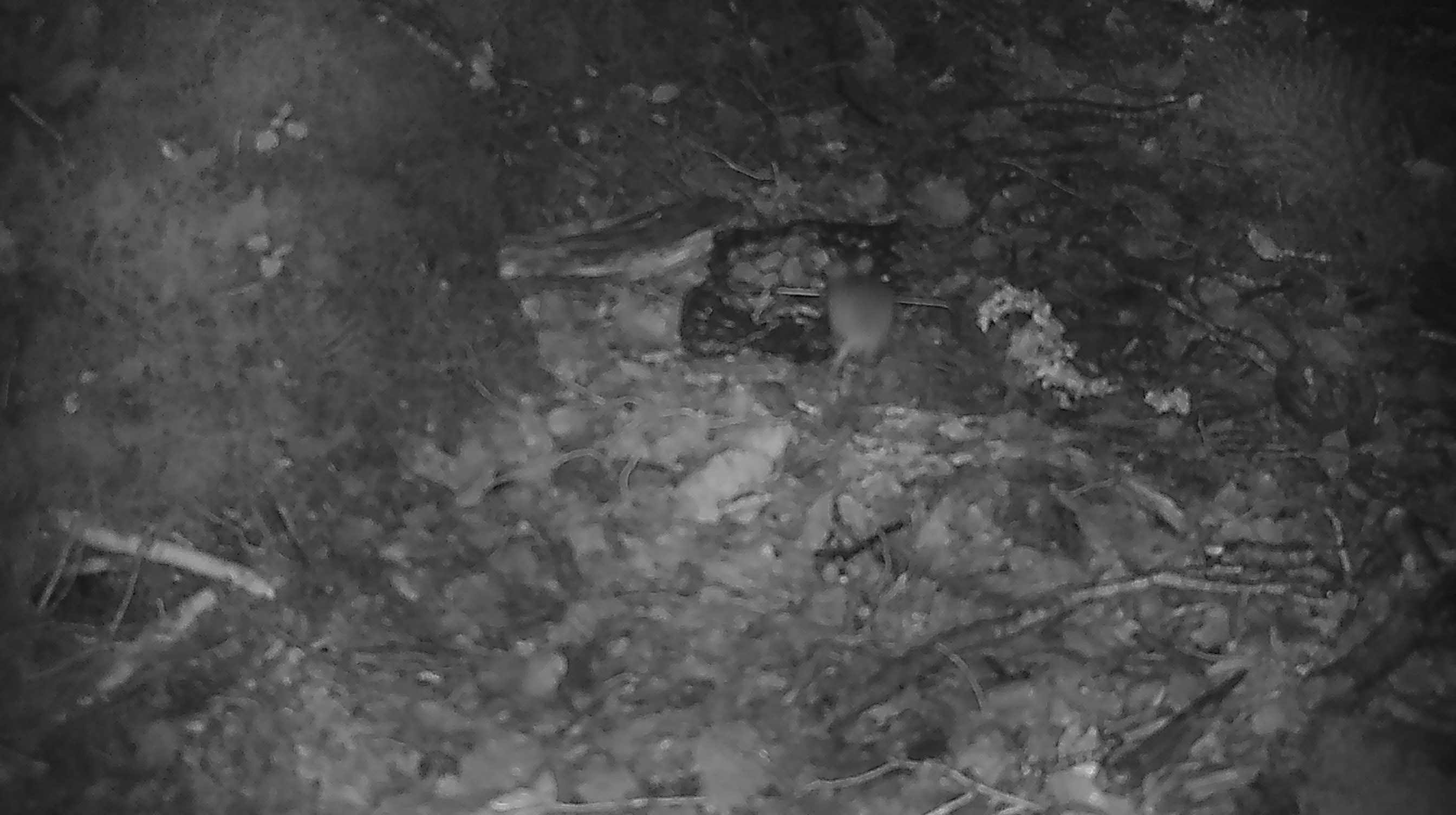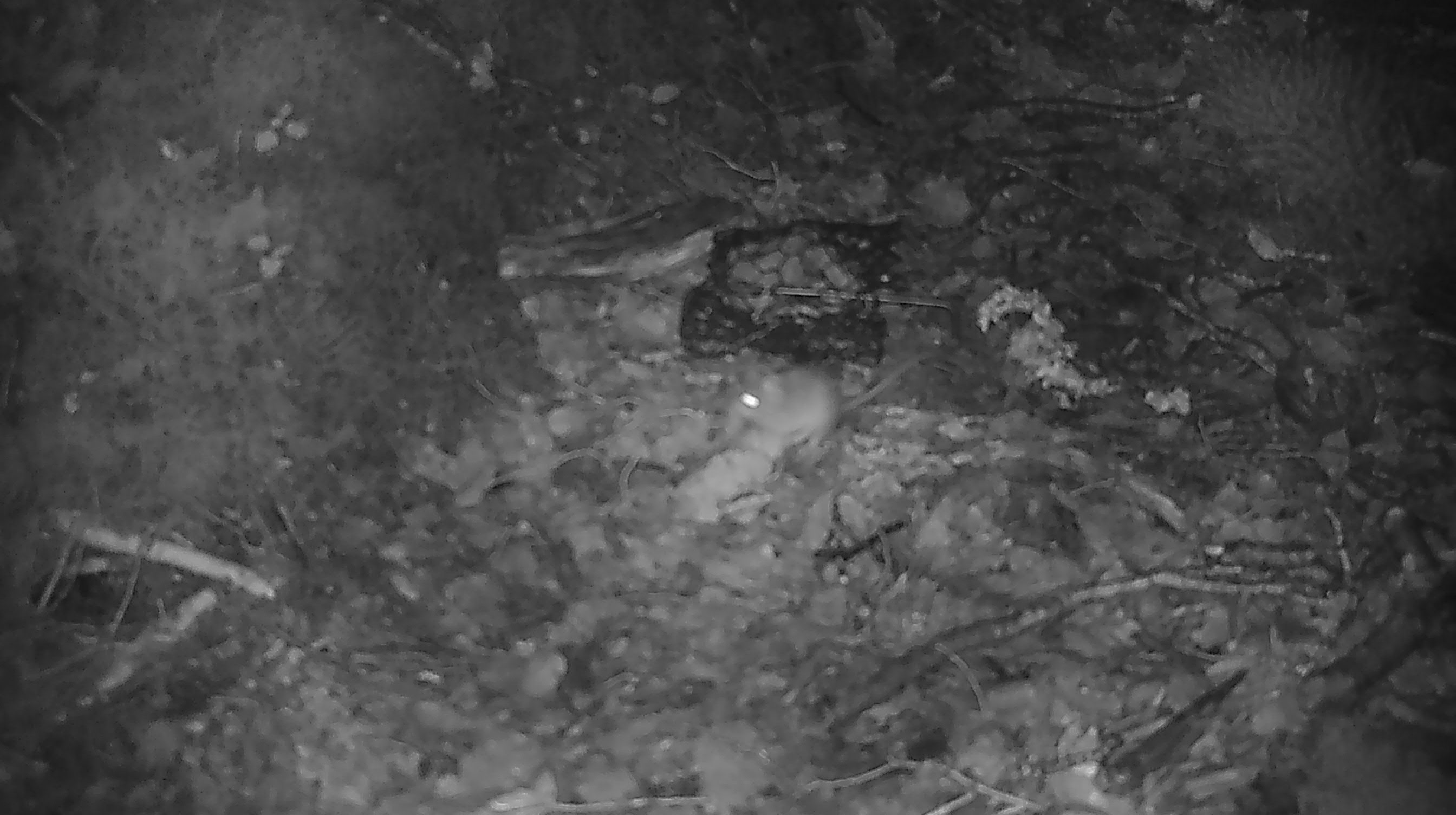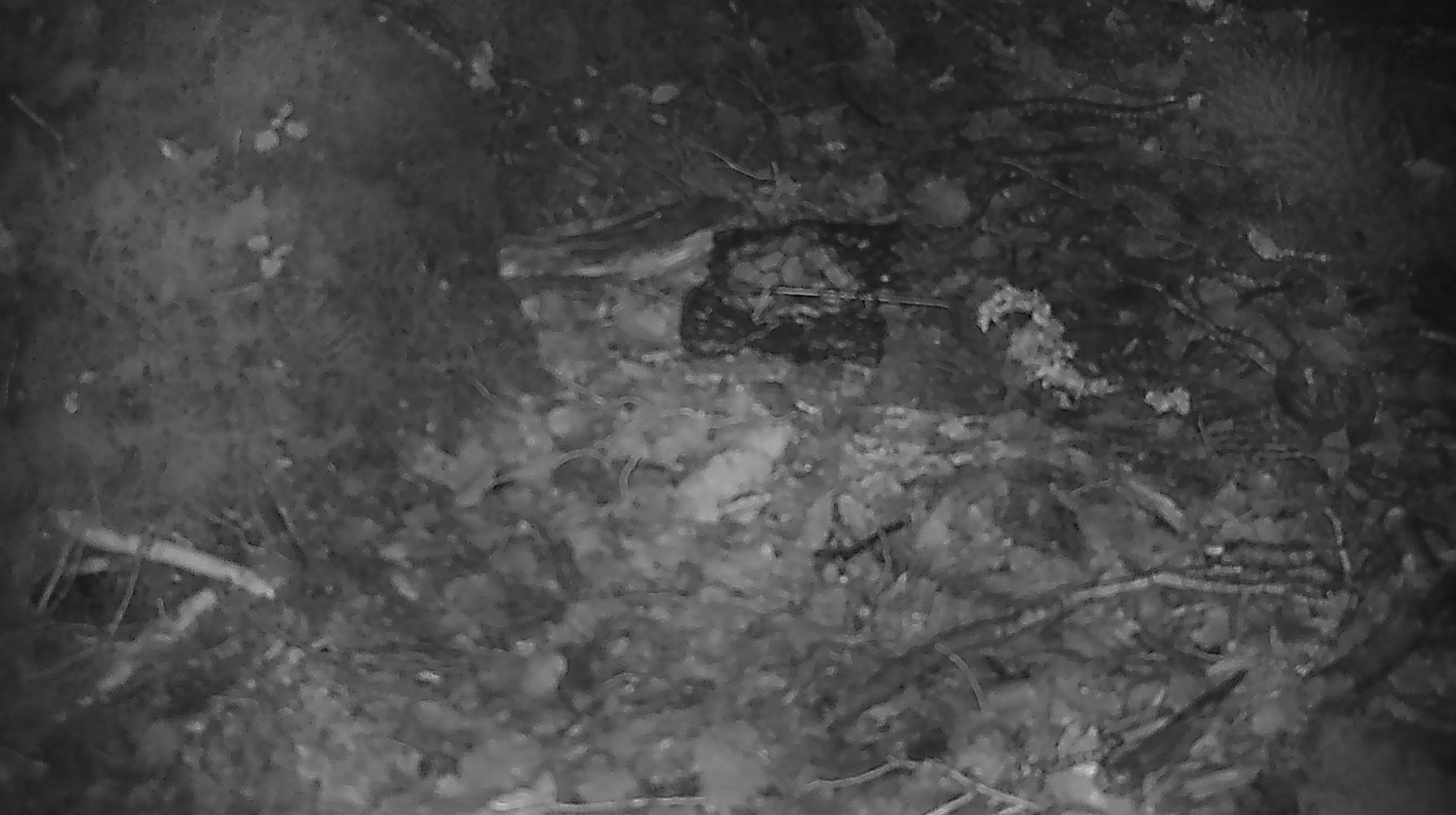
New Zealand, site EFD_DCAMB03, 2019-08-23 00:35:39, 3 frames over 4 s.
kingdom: Animalia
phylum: Chordata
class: Mammalia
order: Rodentia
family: Muridae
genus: Mus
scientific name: Mus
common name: mouse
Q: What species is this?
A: Mouse (Mus).